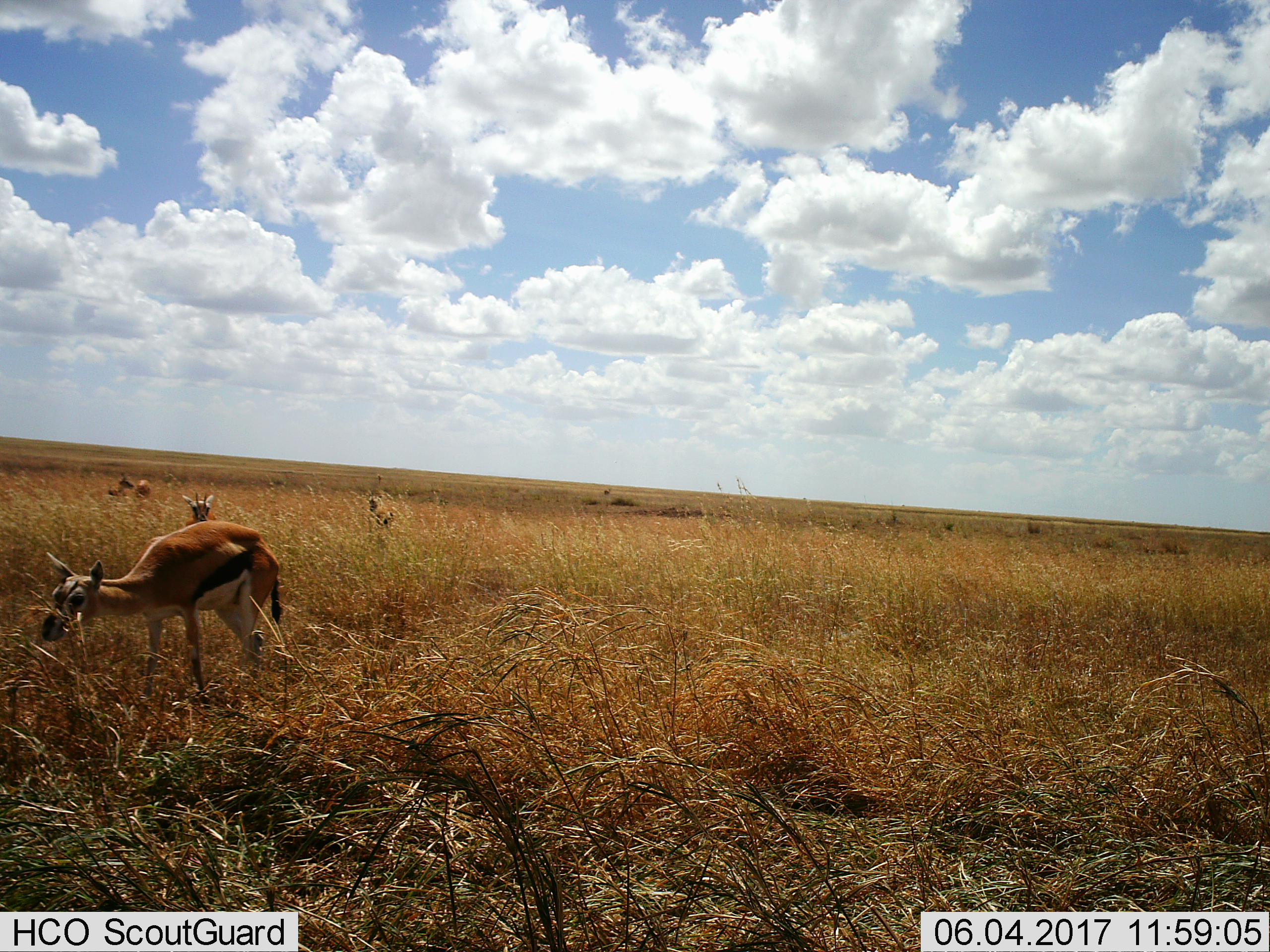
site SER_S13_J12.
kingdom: Animalia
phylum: Chordata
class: Mammalia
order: Artiodactyla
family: Bovidae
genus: Eudorcas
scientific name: Eudorcas thomsonii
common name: thomson's gazelle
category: gazellethomsons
Gazellethomsons (thomson's gazelle) (Eudorcas thomsonii), count 5. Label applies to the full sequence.